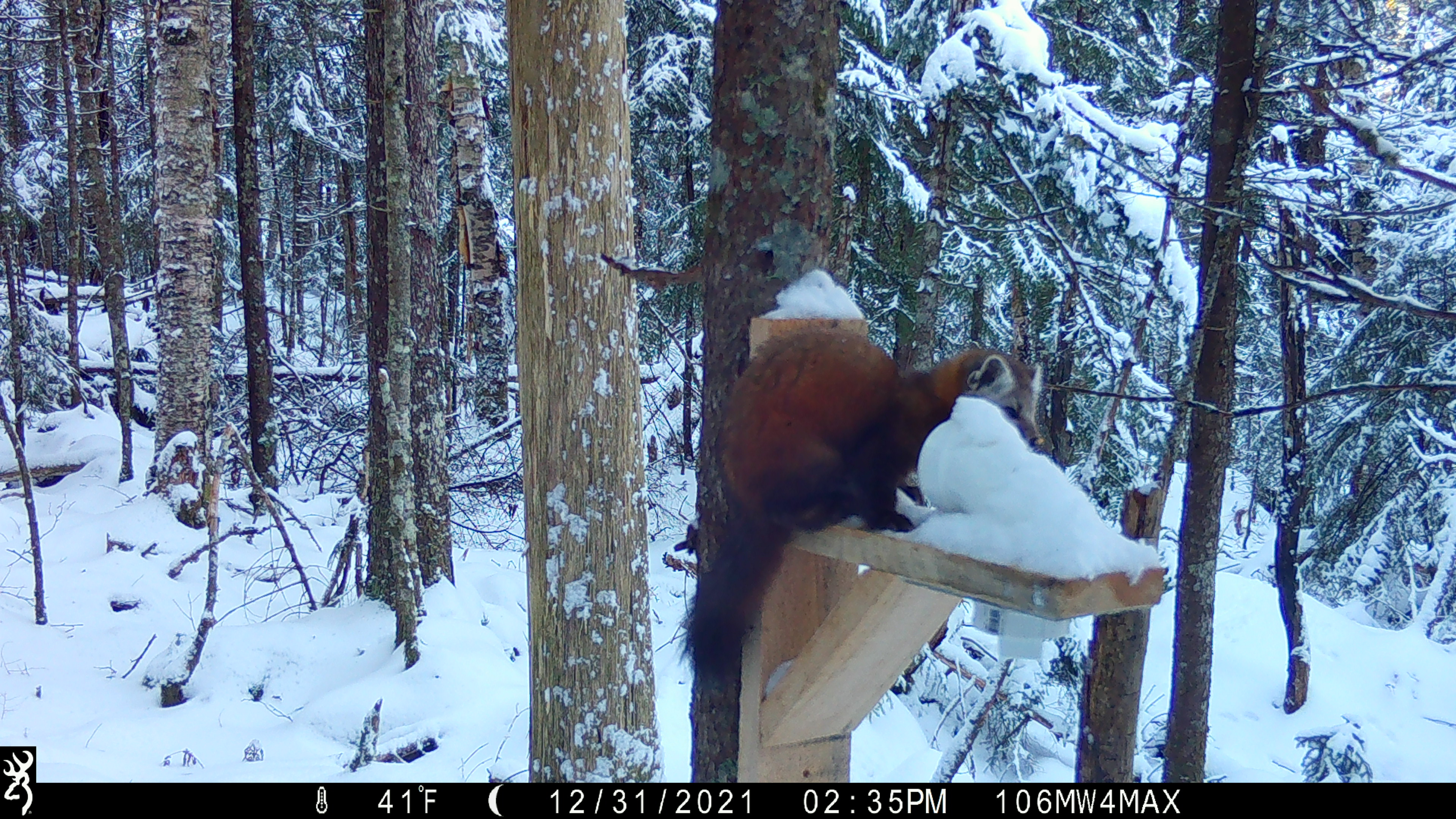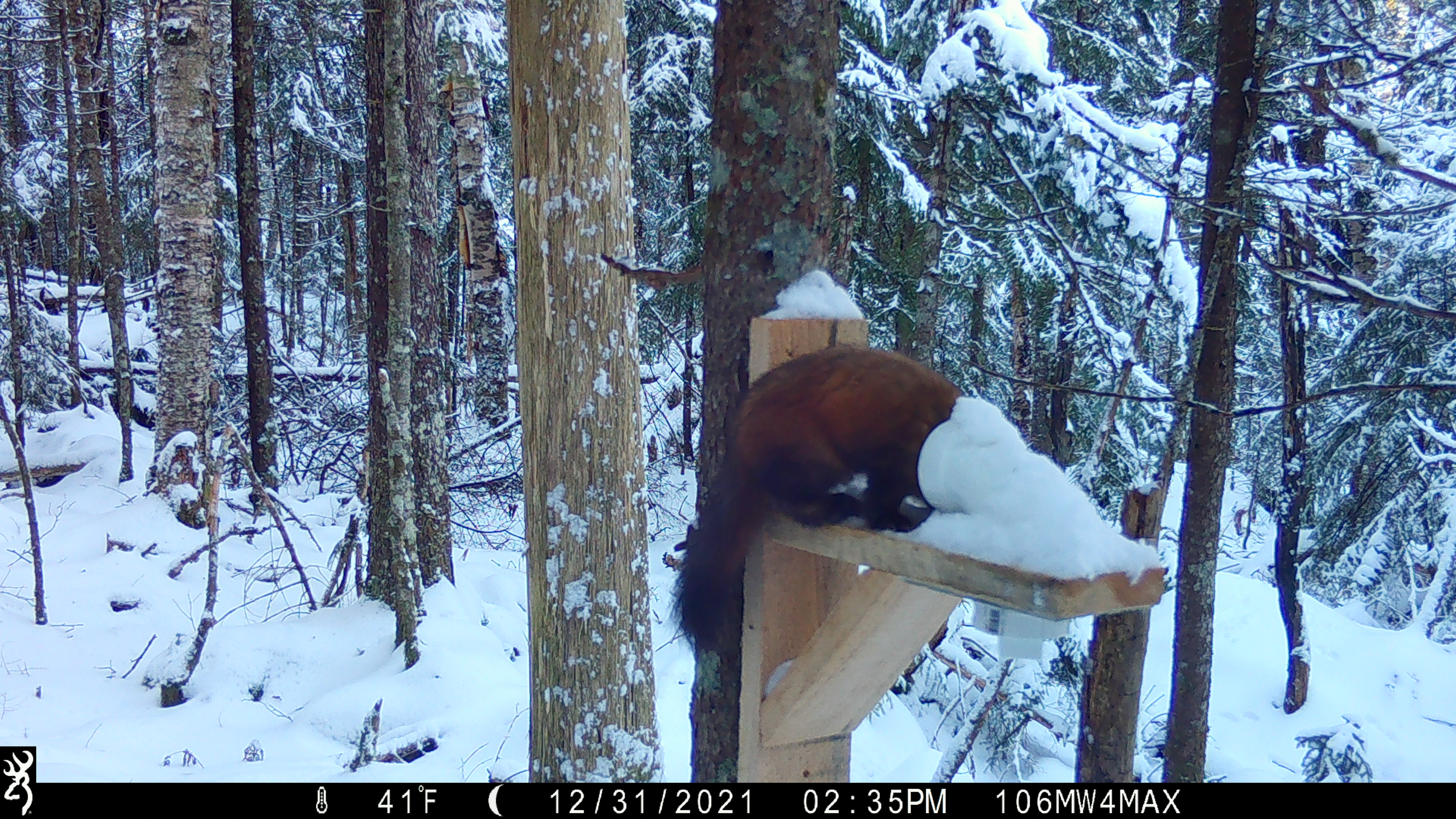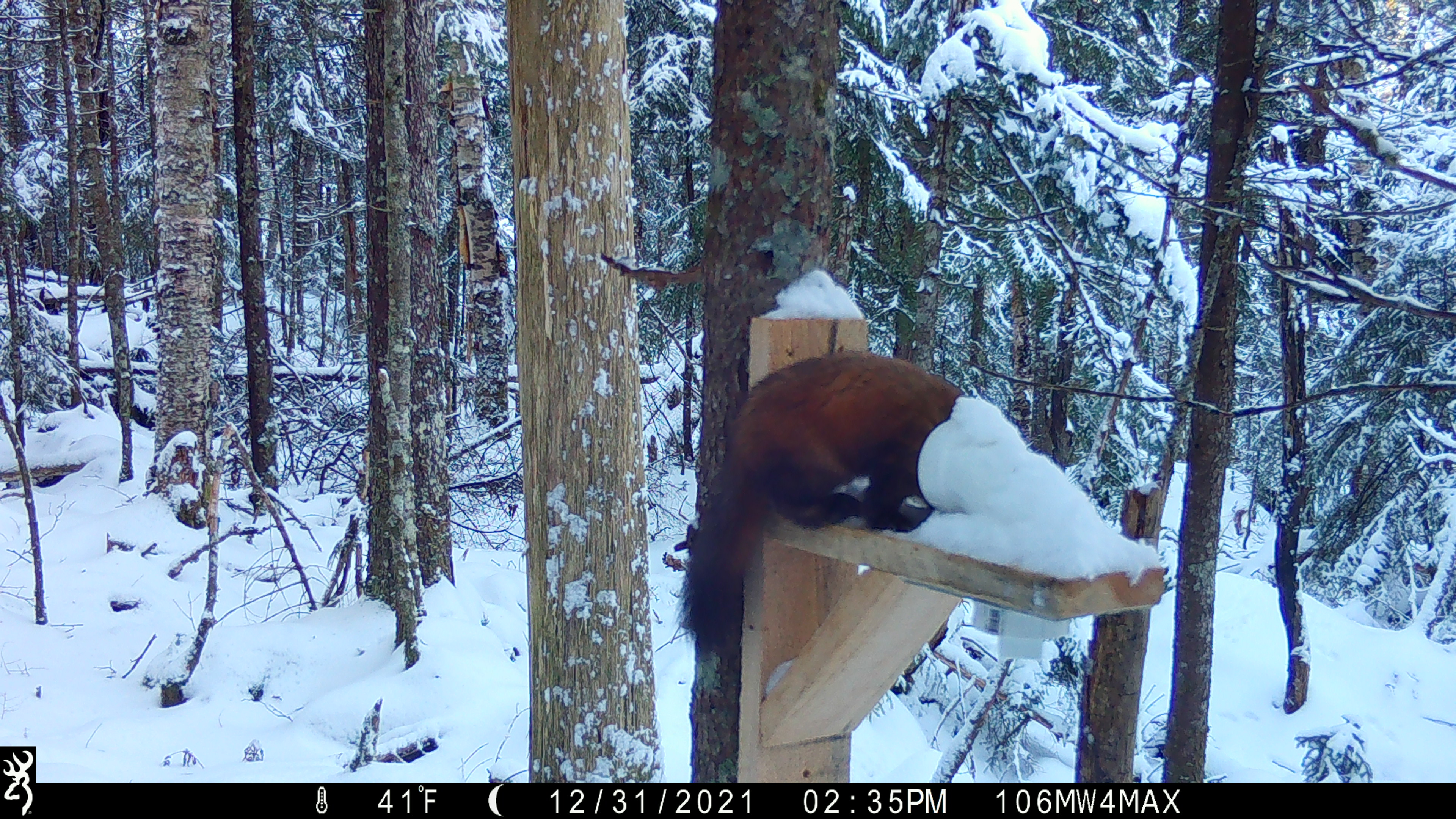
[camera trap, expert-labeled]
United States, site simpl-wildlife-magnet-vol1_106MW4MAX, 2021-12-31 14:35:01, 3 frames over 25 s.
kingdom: Animalia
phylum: Chordata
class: Mammalia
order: Carnivora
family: Mustelidae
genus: Martes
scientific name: Martes americana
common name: american marten